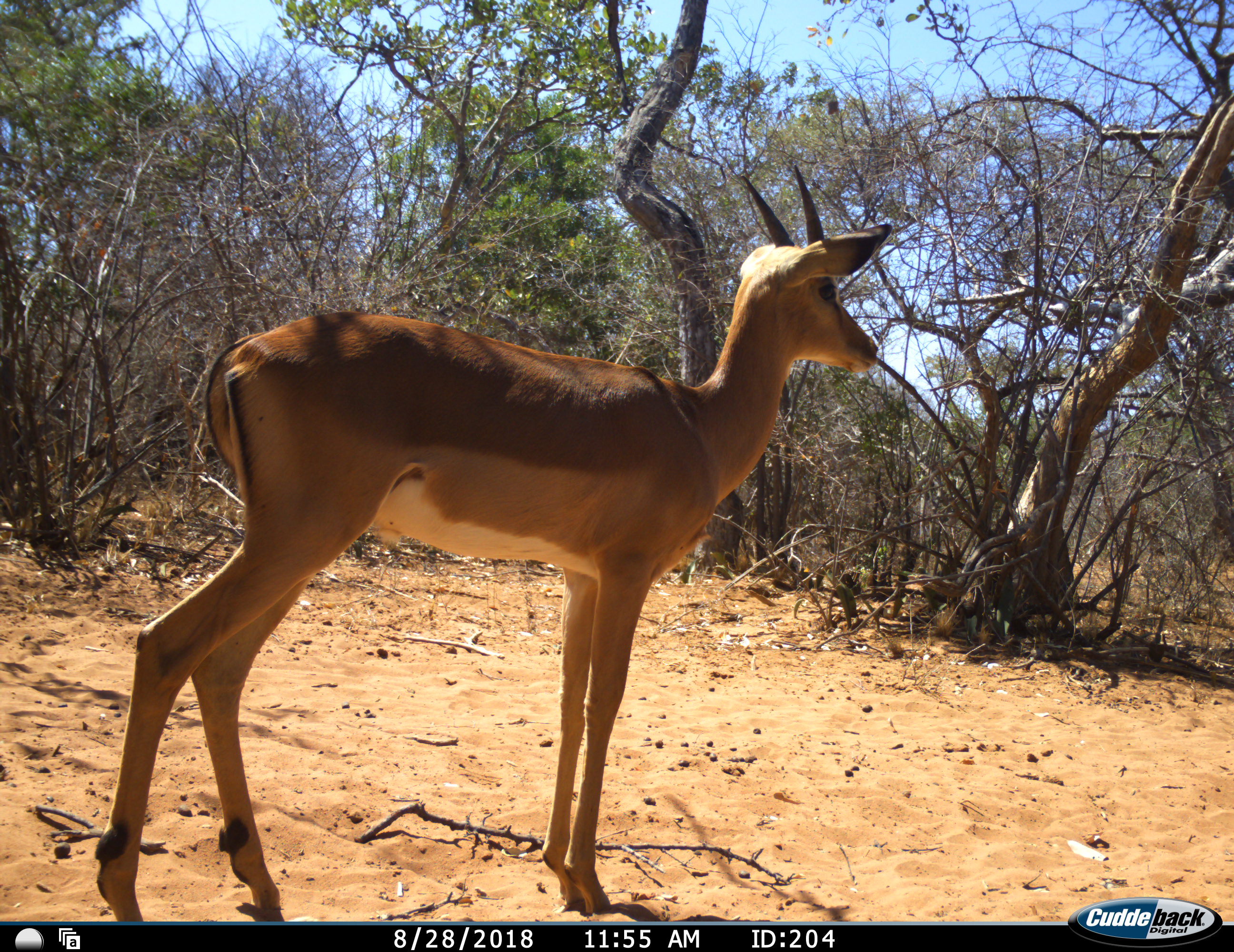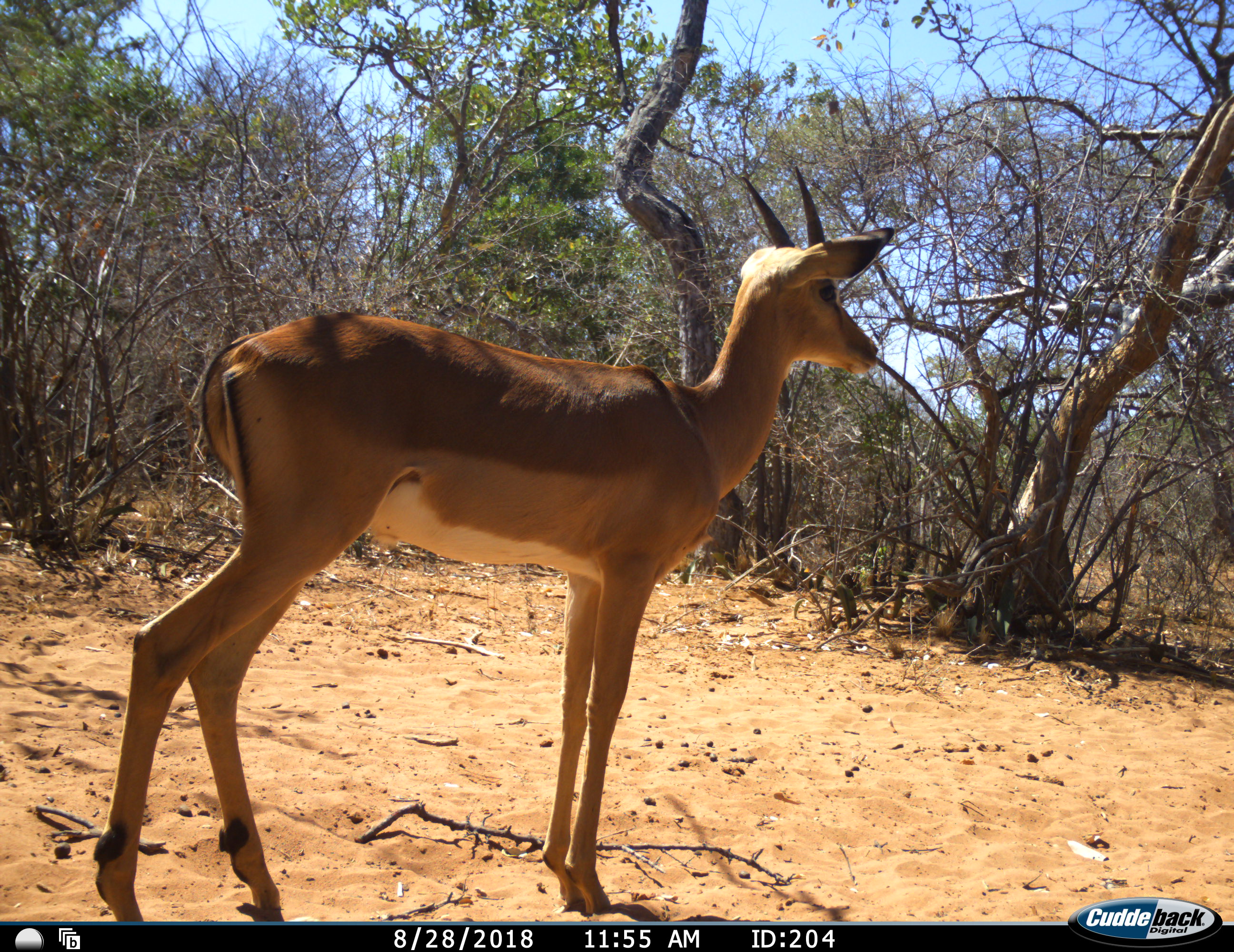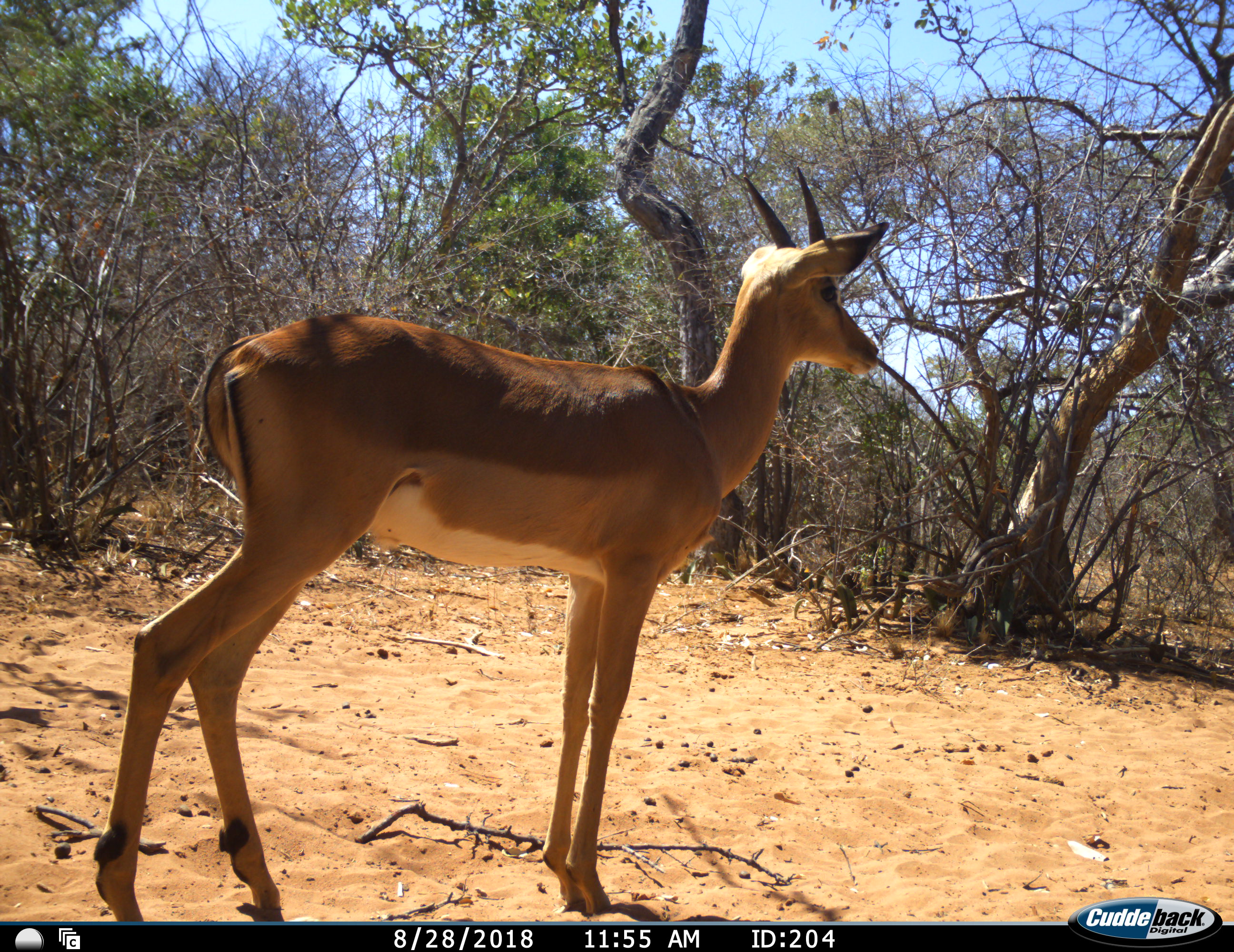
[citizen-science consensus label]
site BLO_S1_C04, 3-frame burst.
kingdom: Animalia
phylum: Chordata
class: Mammalia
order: Artiodactyla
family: Bovidae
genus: Aepyceros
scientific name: Aepyceros melampus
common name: impala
Impala (Aepyceros melampus), count 1. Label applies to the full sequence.